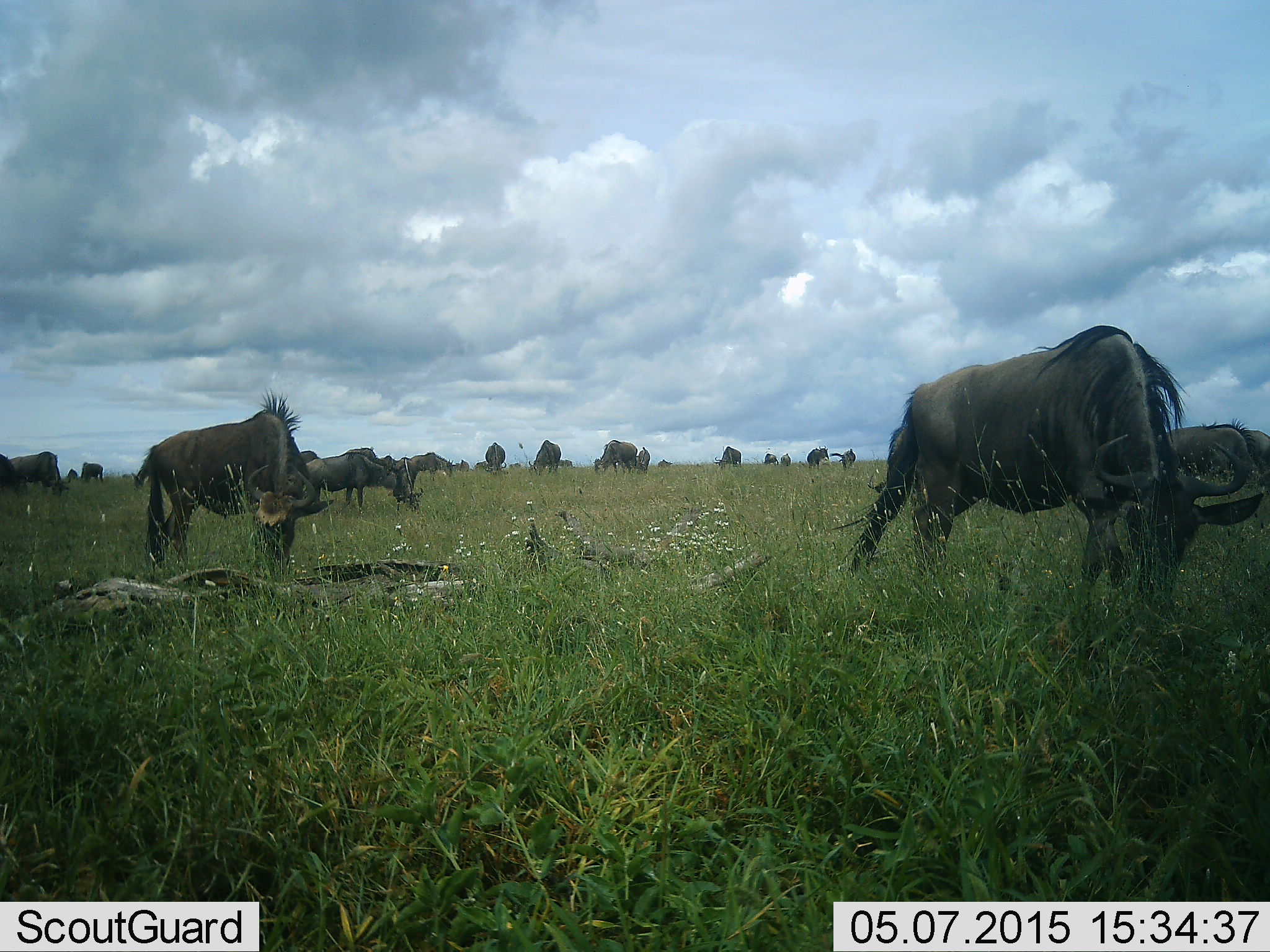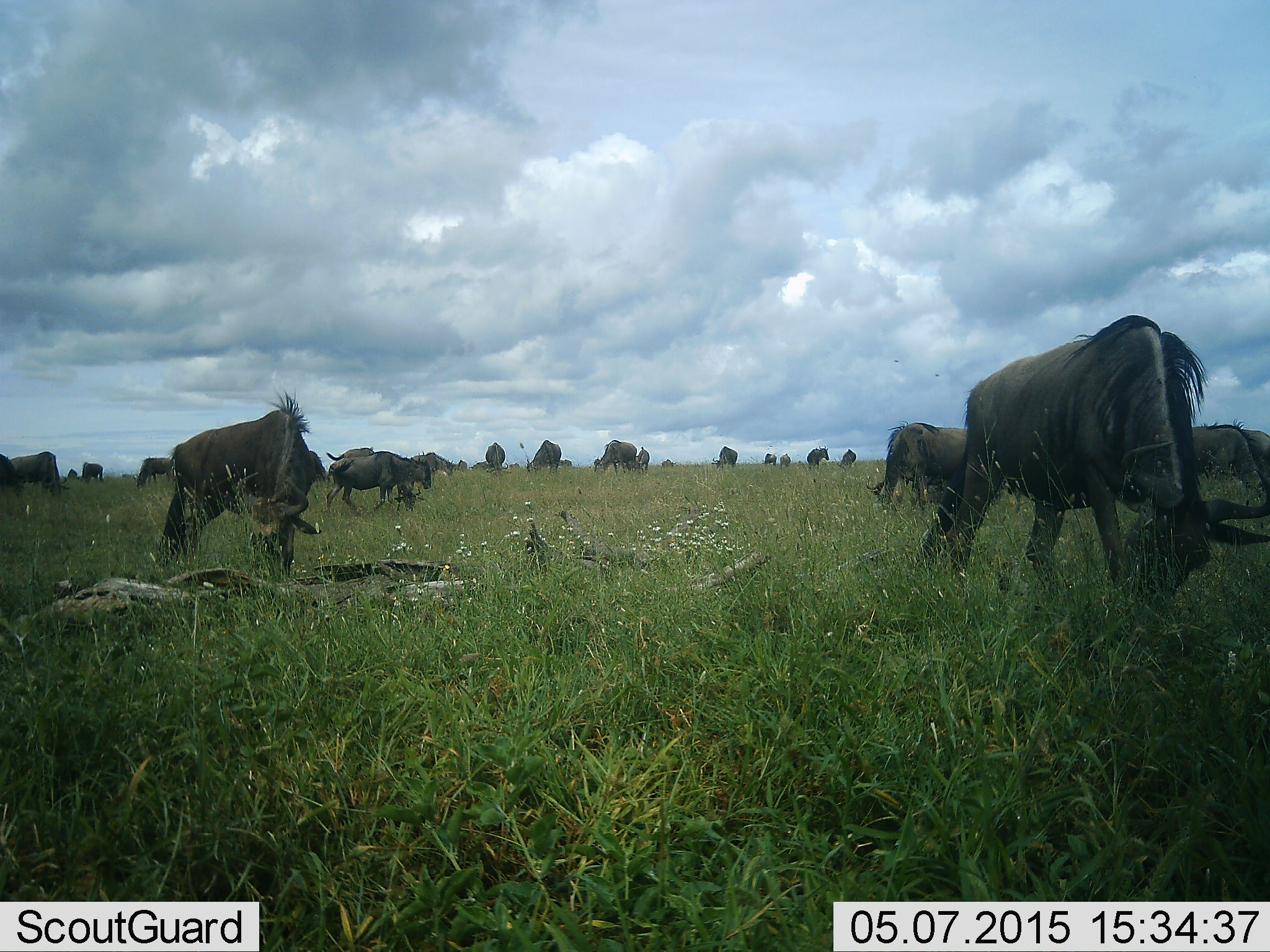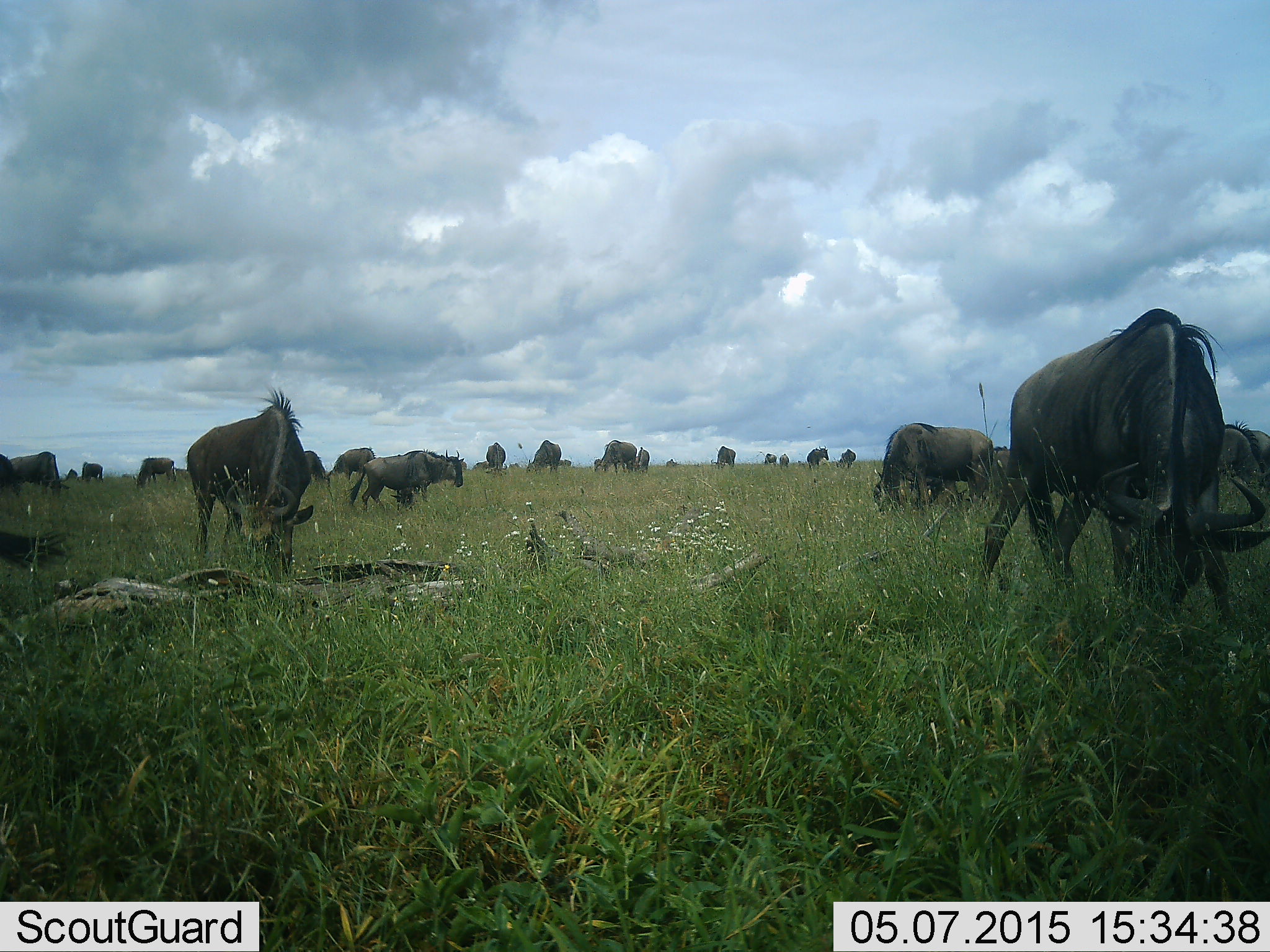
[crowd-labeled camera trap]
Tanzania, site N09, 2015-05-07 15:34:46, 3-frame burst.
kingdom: Animalia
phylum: Chordata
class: Mammalia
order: Artiodactyla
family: Bovidae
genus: Connochaetes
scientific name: Connochaetes taurinus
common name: blue wildebeest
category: wildebeest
Wildebeest (blue wildebeest) (Connochaetes taurinus), count 11-50. Behavior (volunteer vote fractions): standing 40%, resting 10%, moving 50%, interacting 0%. Young present (vote fraction): 0%. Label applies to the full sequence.